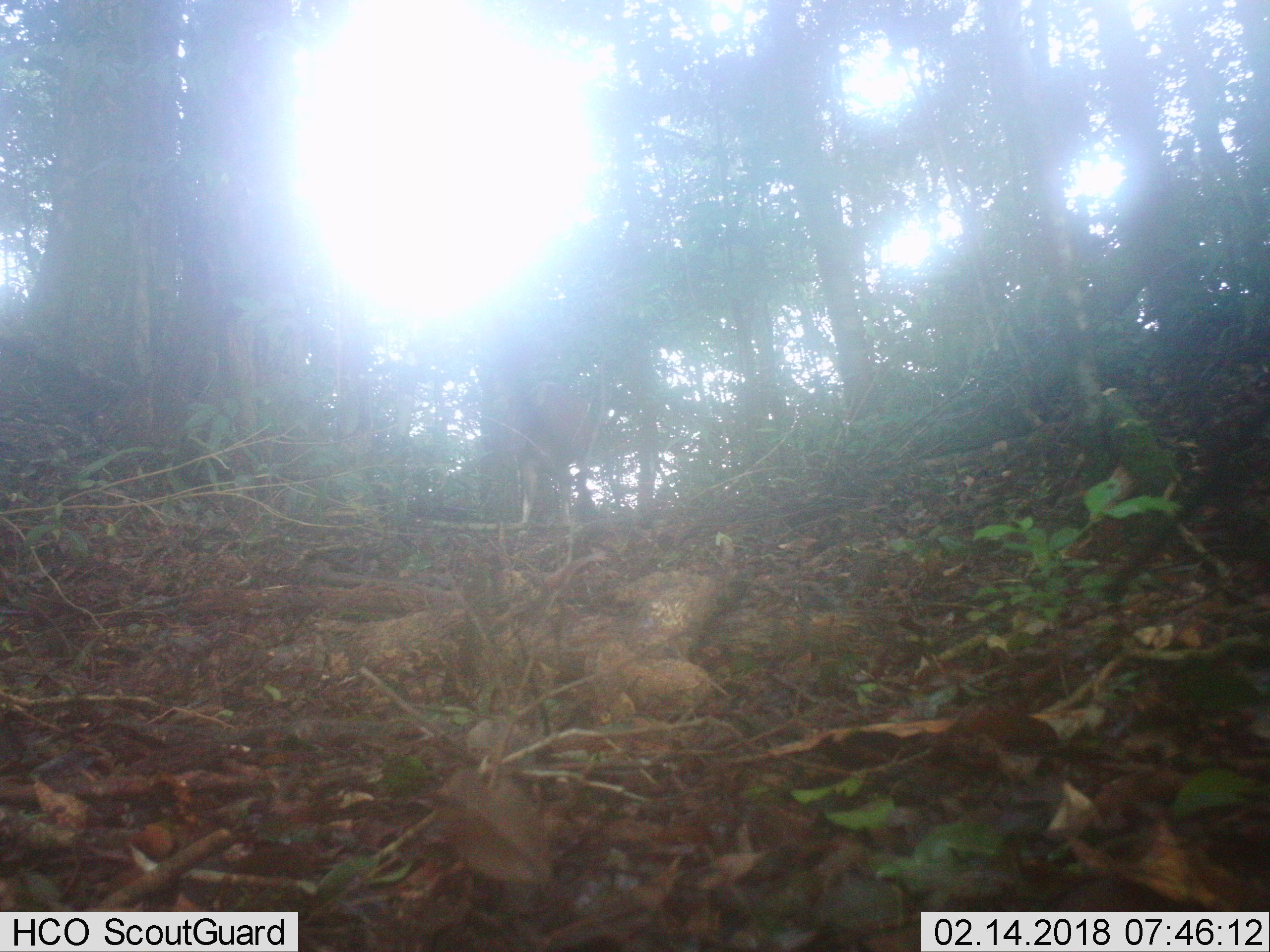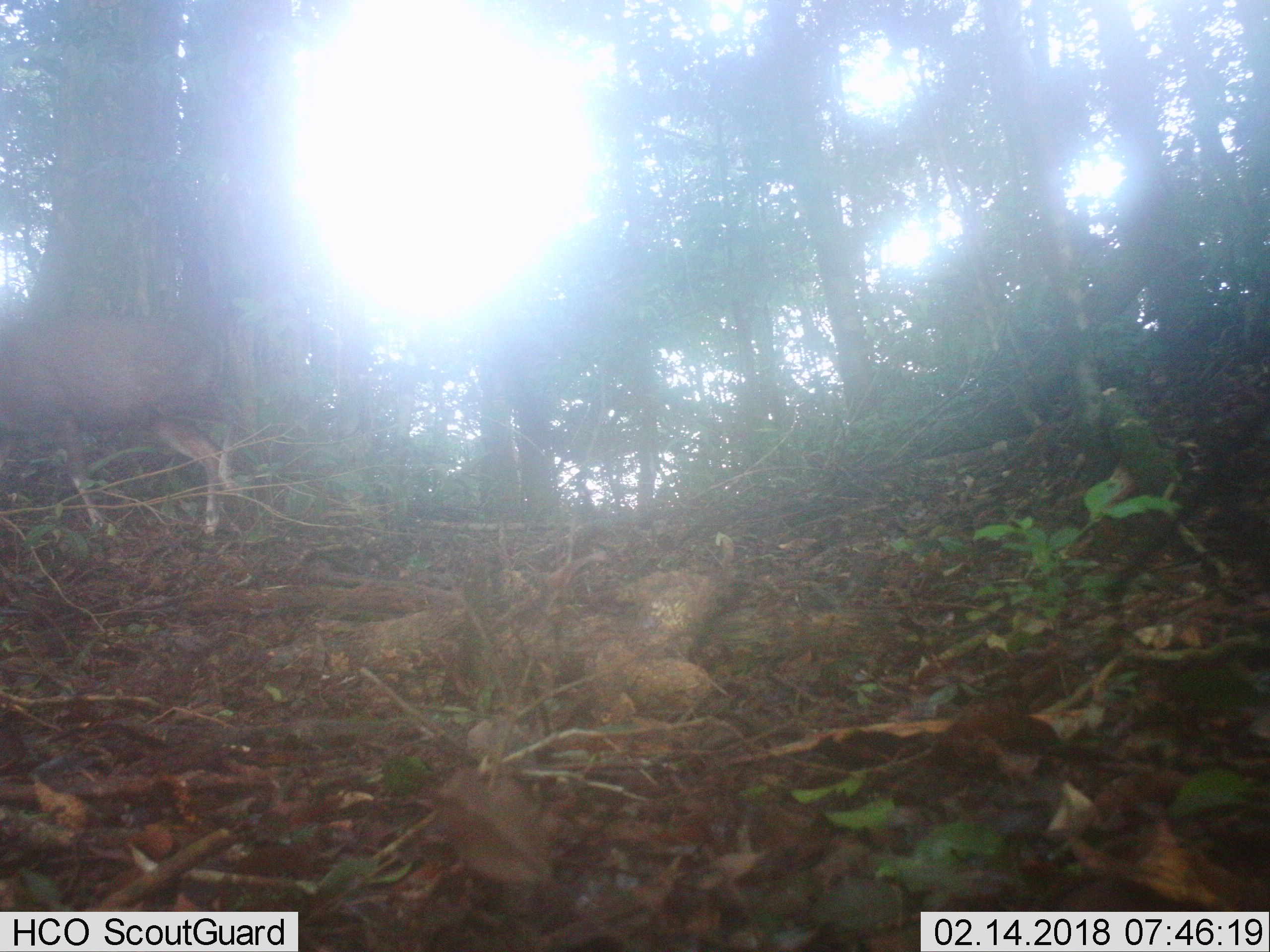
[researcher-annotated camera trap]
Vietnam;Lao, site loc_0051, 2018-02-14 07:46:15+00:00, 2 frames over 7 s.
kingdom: Animalia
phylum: Chordata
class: Mammalia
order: Artiodactyla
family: Cervidae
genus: Muntiacus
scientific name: Muntiacus rooseveltorum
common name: roosevelt's muntjac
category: roosevelts muntjac group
Roosevelts muntjac group (roosevelt's muntjac) (Muntiacus rooseveltorum). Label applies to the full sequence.